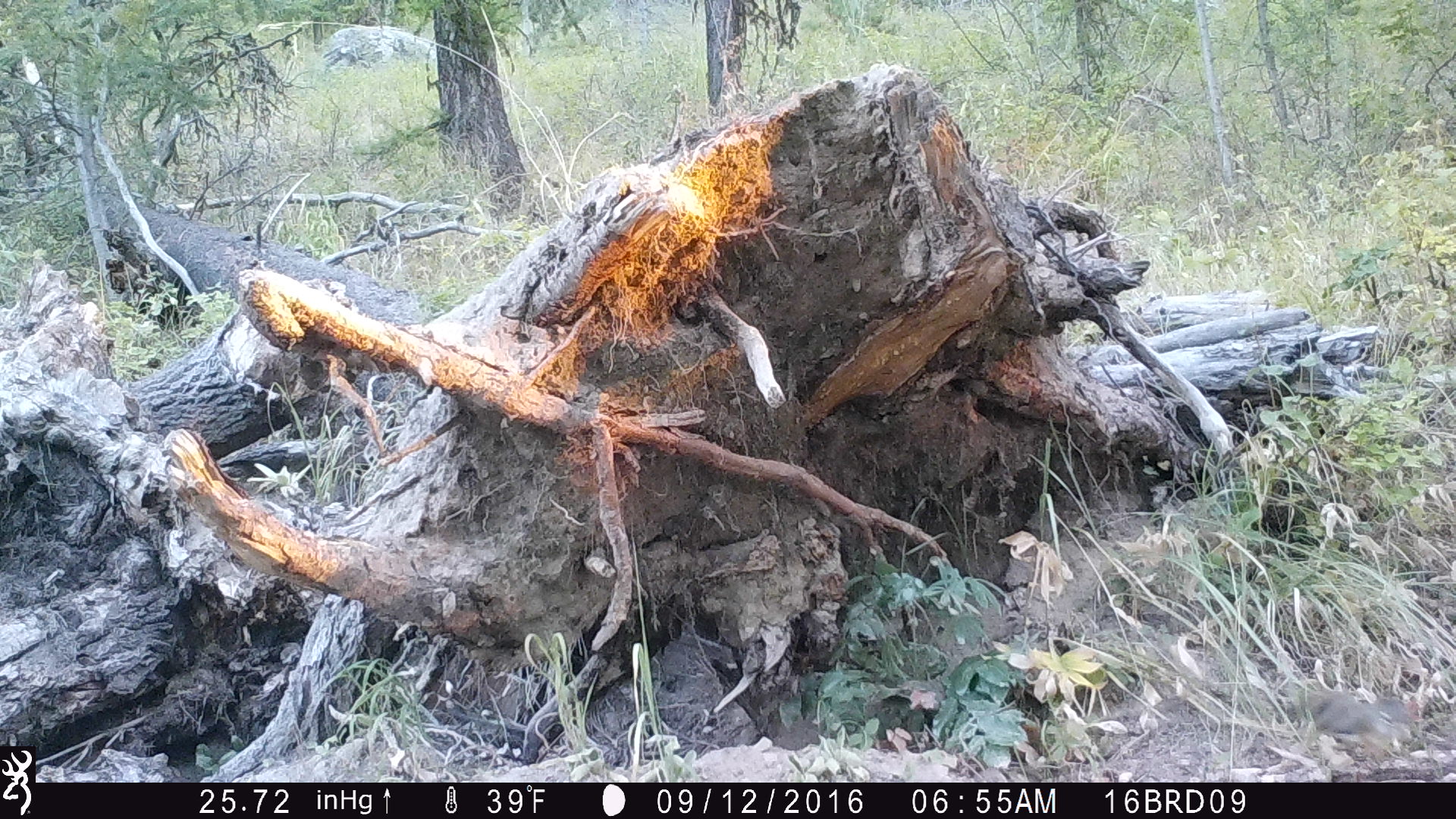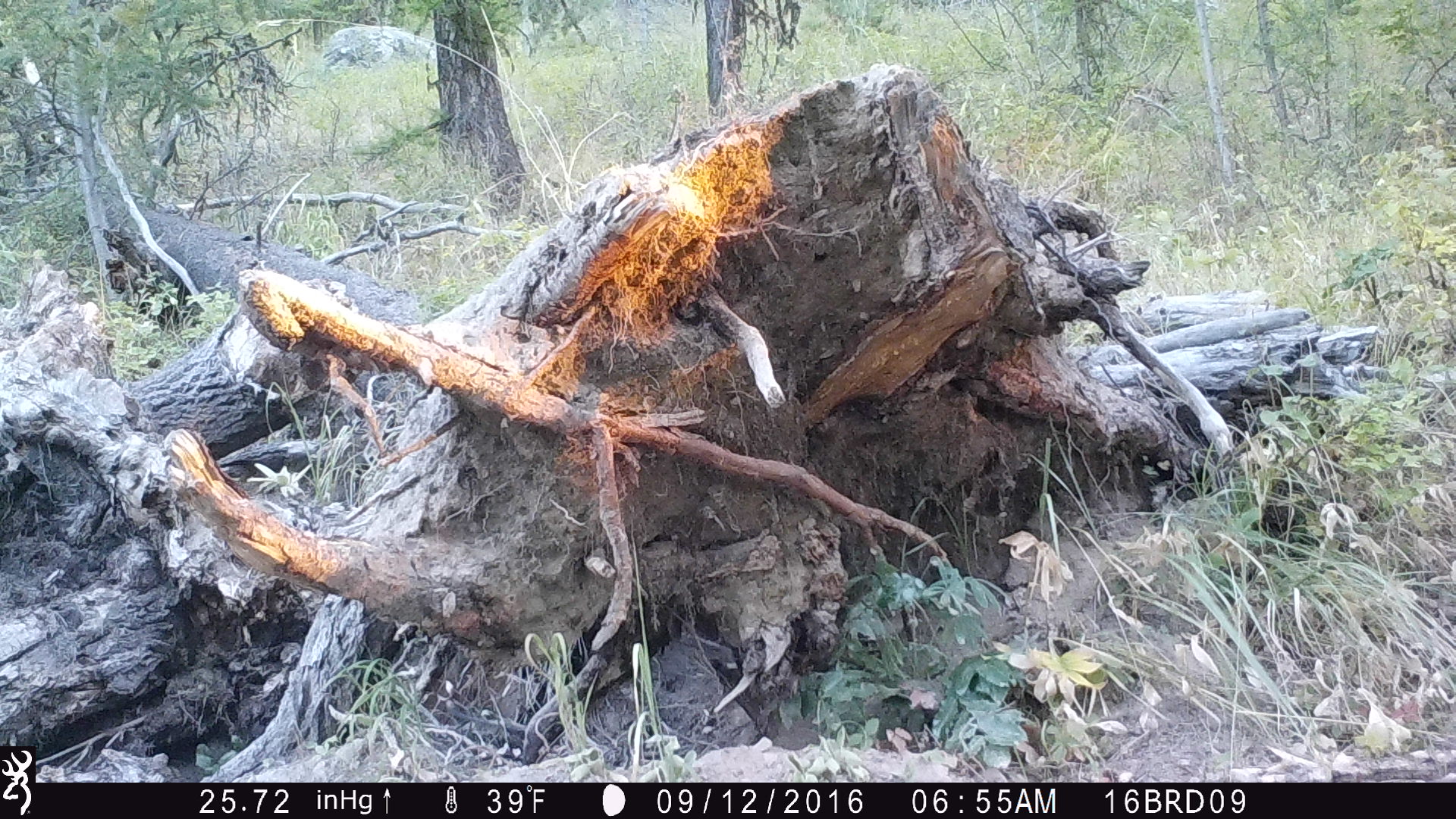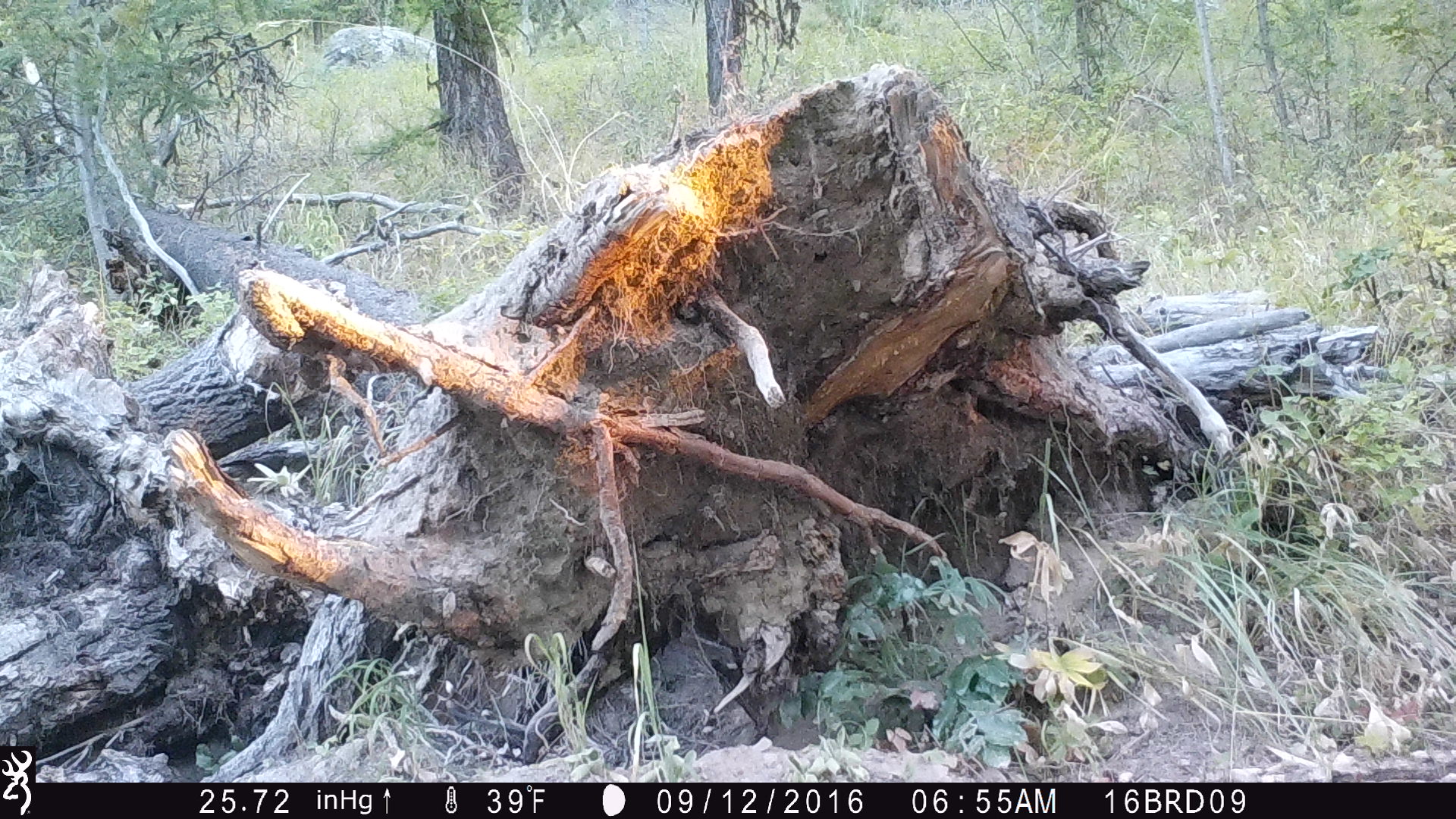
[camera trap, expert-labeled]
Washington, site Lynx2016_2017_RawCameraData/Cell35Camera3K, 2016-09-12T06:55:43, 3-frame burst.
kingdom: Animalia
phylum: Chordata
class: Mammalia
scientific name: Mammalia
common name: small mammal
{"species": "small mammal (Mammalia)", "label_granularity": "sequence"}